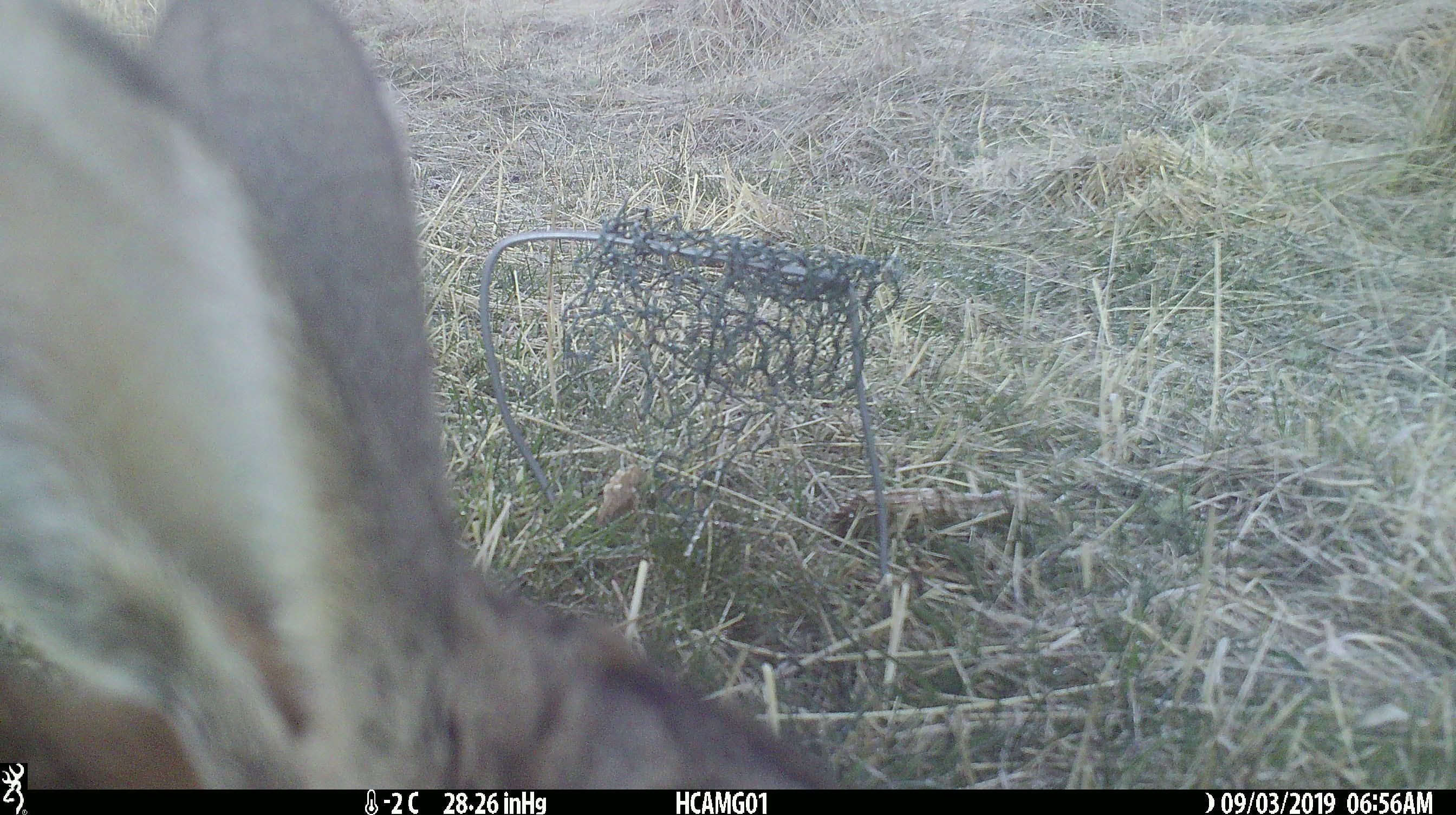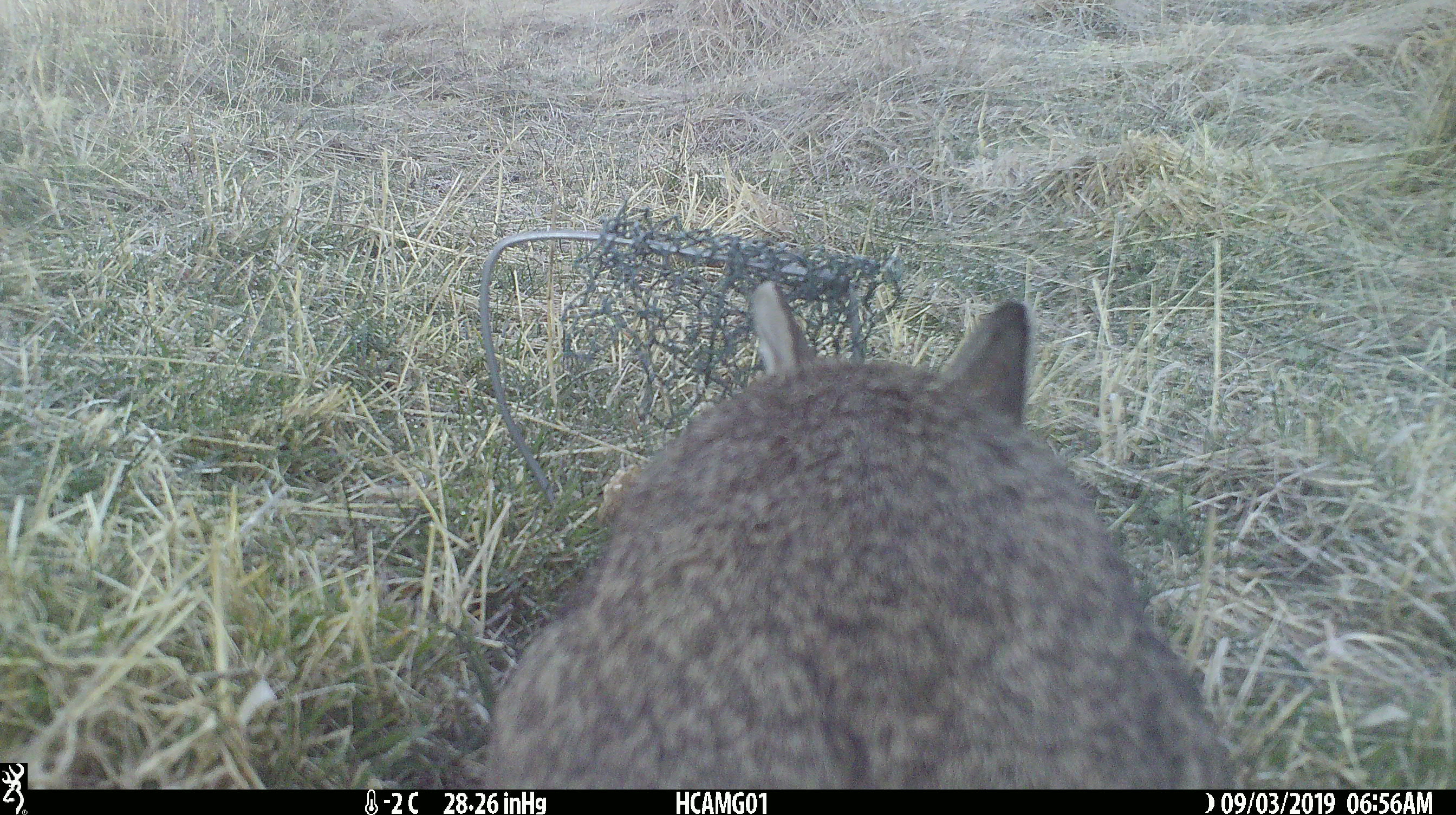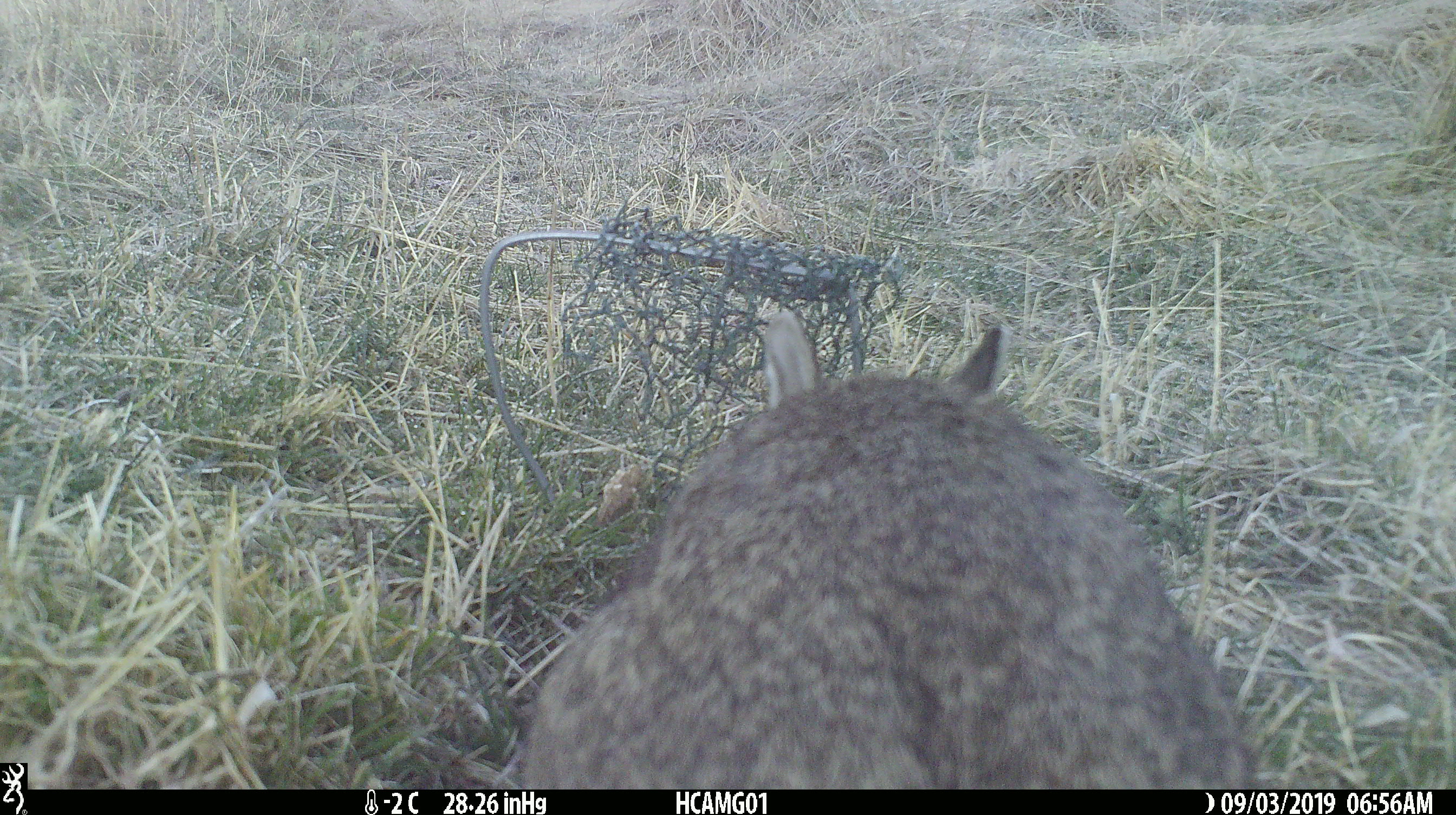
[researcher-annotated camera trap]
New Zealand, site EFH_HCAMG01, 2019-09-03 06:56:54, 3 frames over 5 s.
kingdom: Animalia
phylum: Chordata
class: Mammalia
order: Lagomorpha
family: Leporidae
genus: Lepus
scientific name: Lepus europaeus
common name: brown hare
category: hare